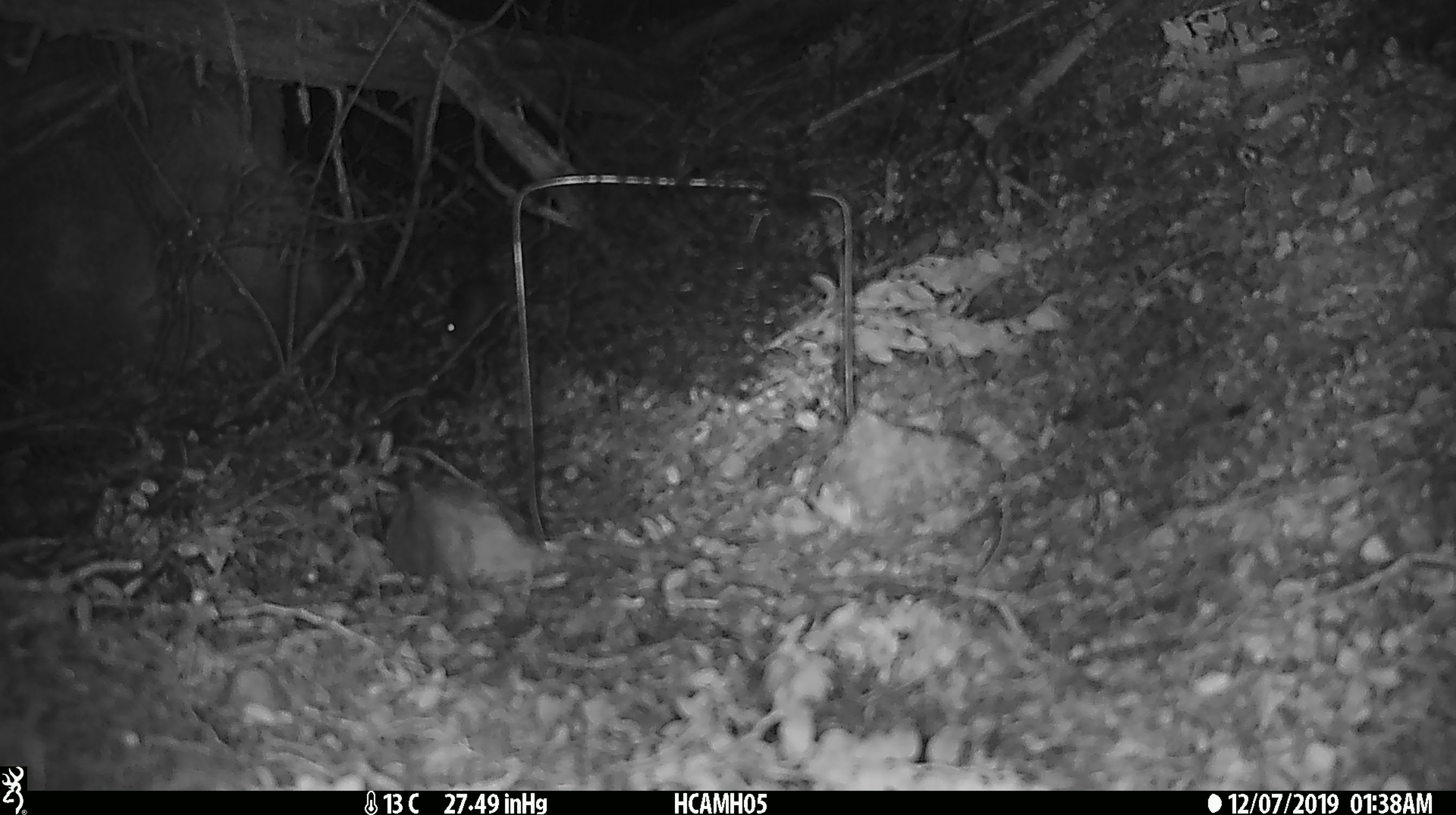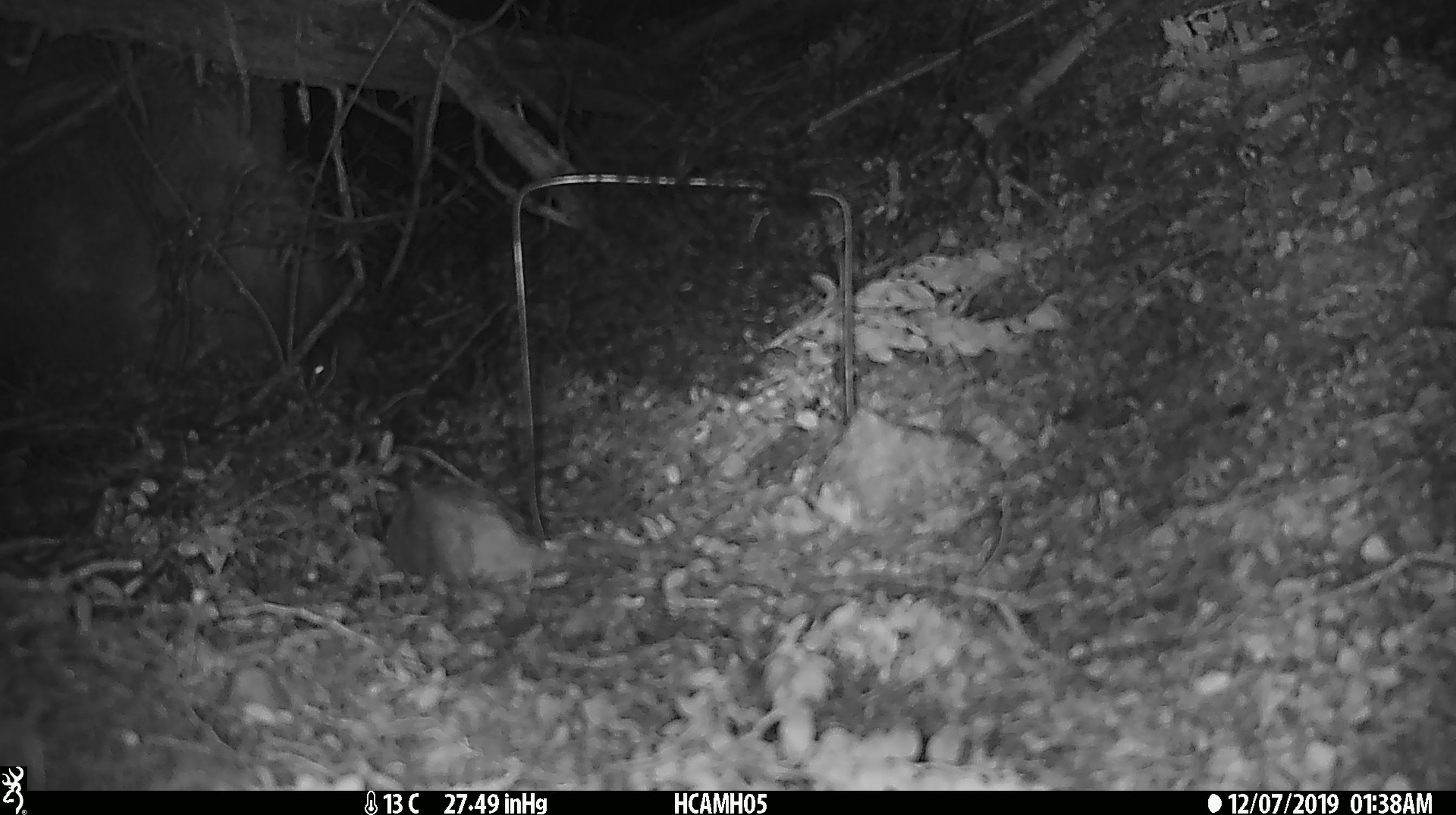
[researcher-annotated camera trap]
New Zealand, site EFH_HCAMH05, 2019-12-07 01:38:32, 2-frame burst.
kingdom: Animalia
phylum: Chordata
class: Mammalia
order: Rodentia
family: Muridae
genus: Mus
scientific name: Mus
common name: mouse